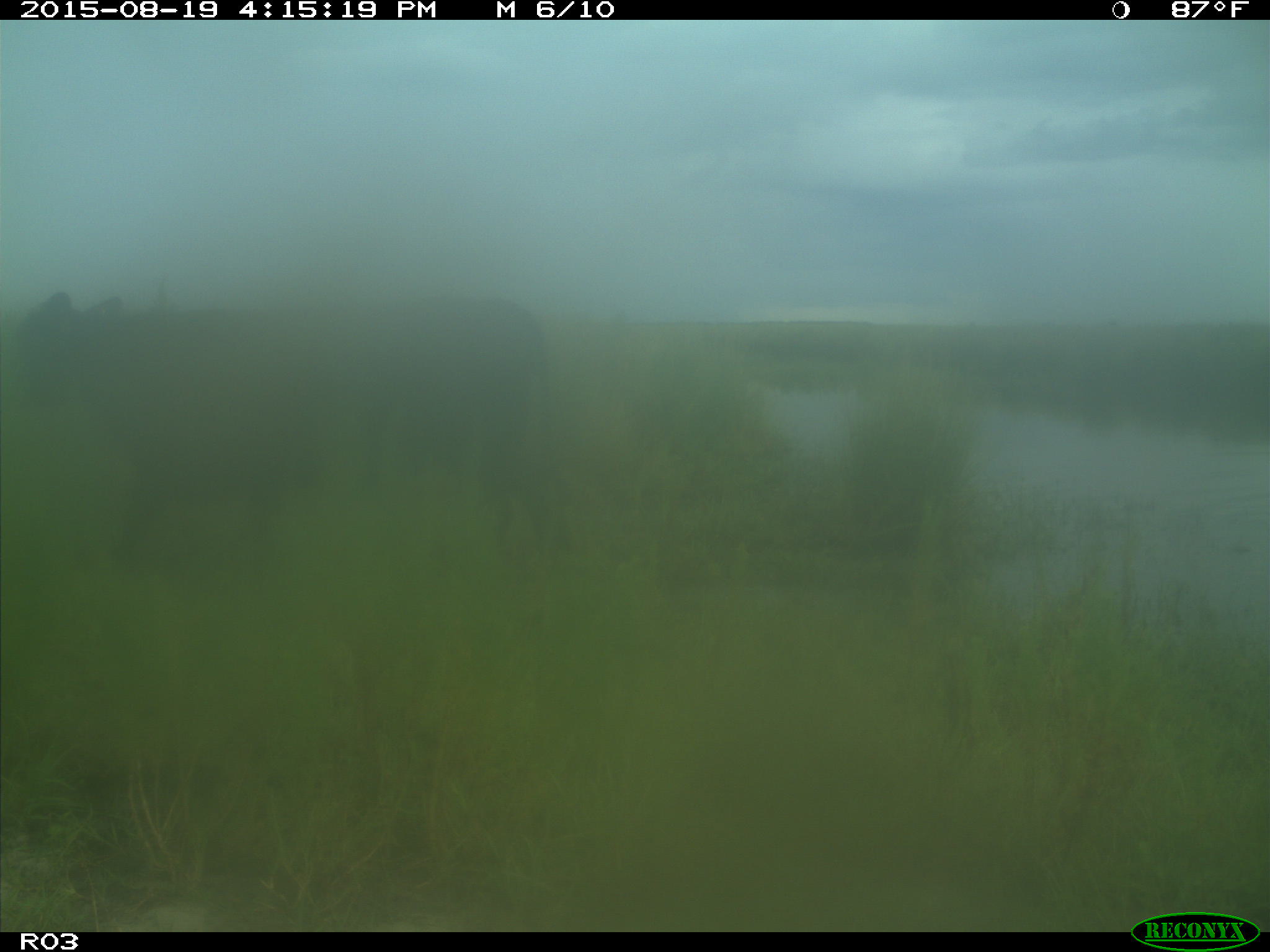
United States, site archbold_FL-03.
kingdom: Animalia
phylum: Chordata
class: Mammalia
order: Artiodactyla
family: Bovidae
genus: Bos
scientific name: Bos taurus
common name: domestic cow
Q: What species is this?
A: Bos taurus (domestic cow).